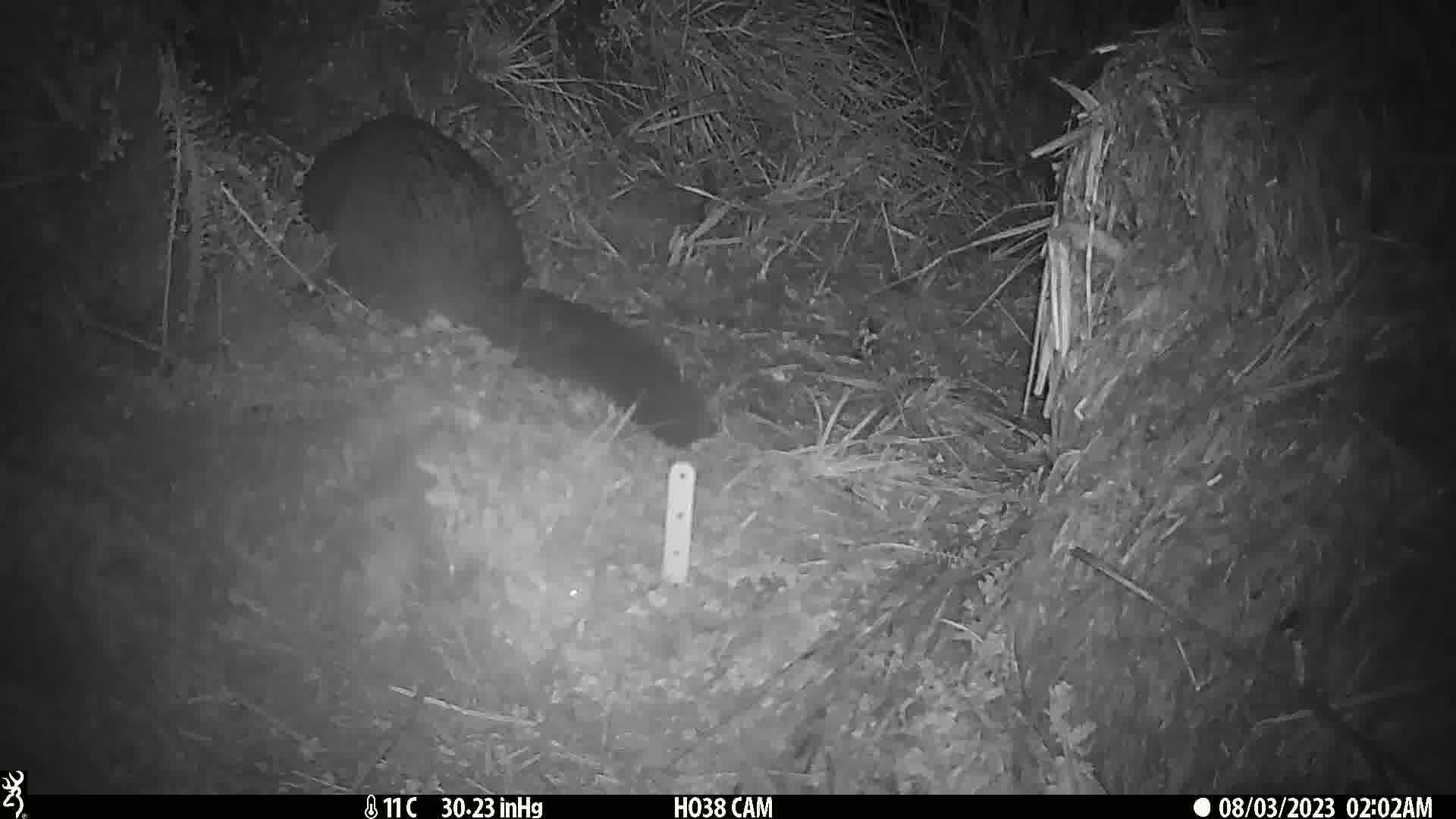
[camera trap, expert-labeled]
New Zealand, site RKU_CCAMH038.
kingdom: Animalia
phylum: Chordata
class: Mammalia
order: Diprotodontia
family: Phalangeridae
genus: Trichosurus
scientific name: Trichosurus vulpecula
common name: common brushtail possum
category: possum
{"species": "possum (common brushtail possum) (Trichosurus vulpecula)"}